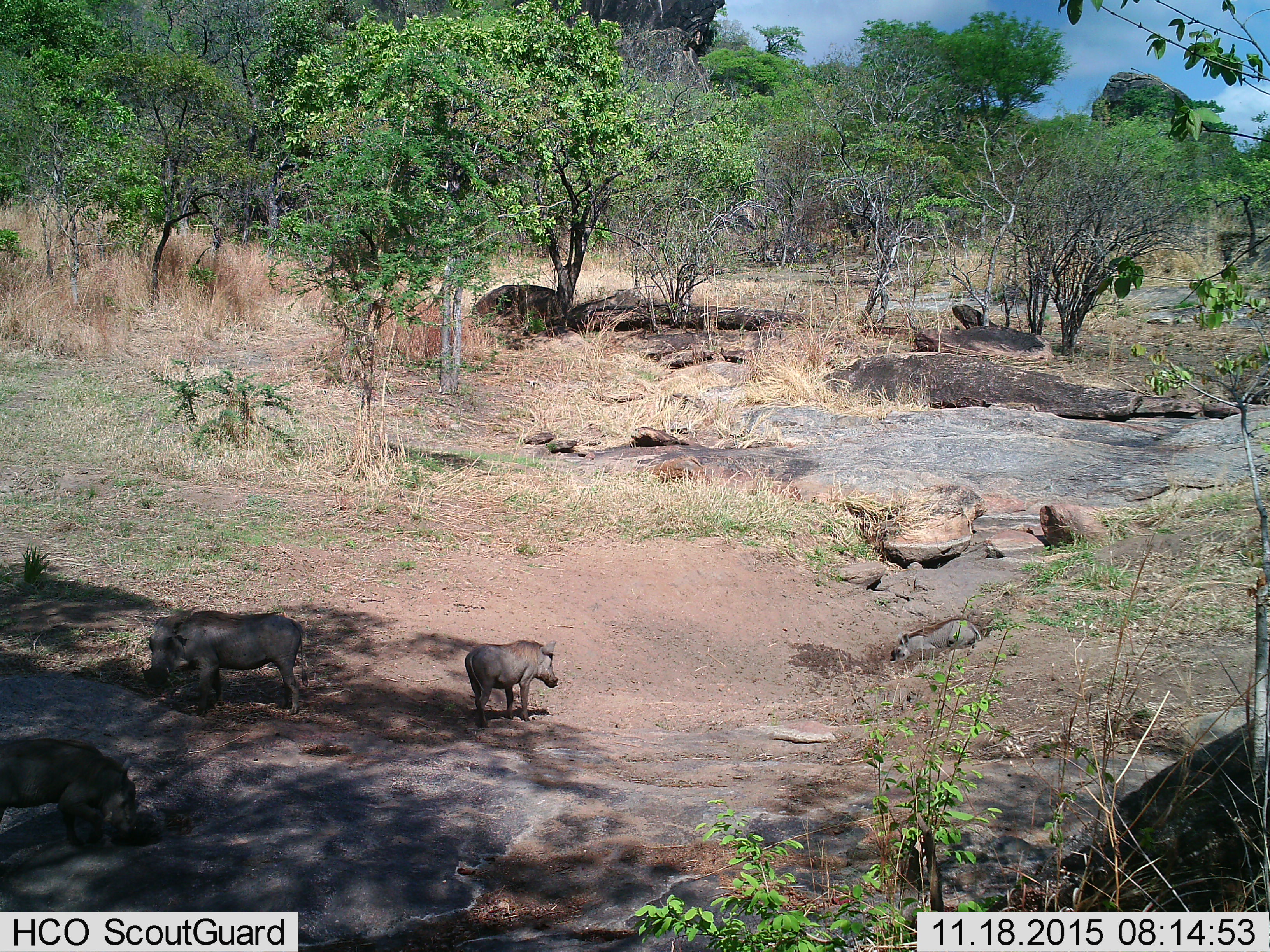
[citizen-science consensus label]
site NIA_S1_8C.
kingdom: Animalia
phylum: Chordata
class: Mammalia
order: Artiodactyla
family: Suidae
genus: Phacochoerus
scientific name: Phacochoerus africanus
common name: warthog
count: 4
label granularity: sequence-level